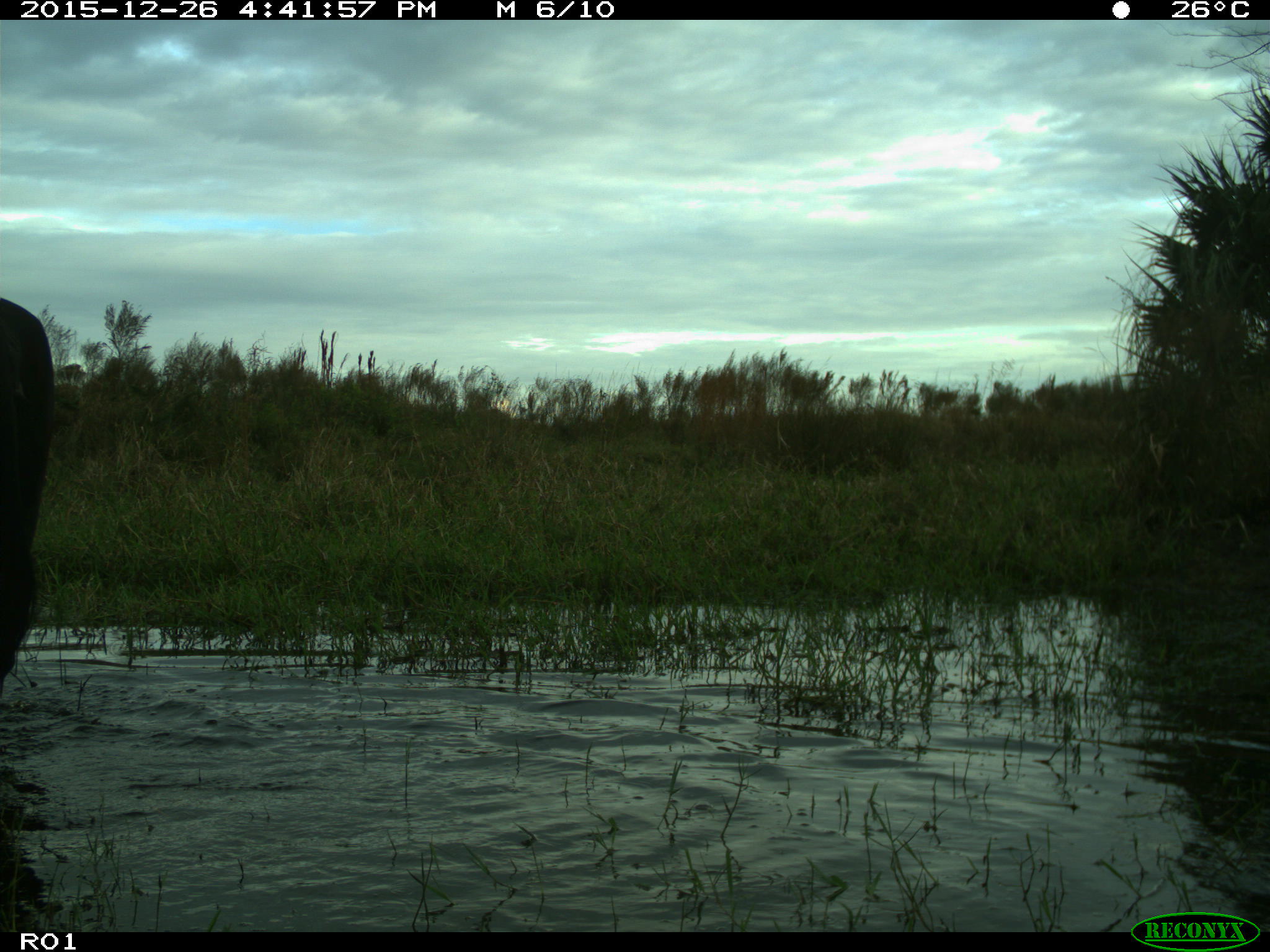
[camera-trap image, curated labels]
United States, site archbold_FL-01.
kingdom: Animalia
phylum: Chordata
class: Mammalia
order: Artiodactyla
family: Bovidae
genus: Bos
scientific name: Bos taurus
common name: domestic cow